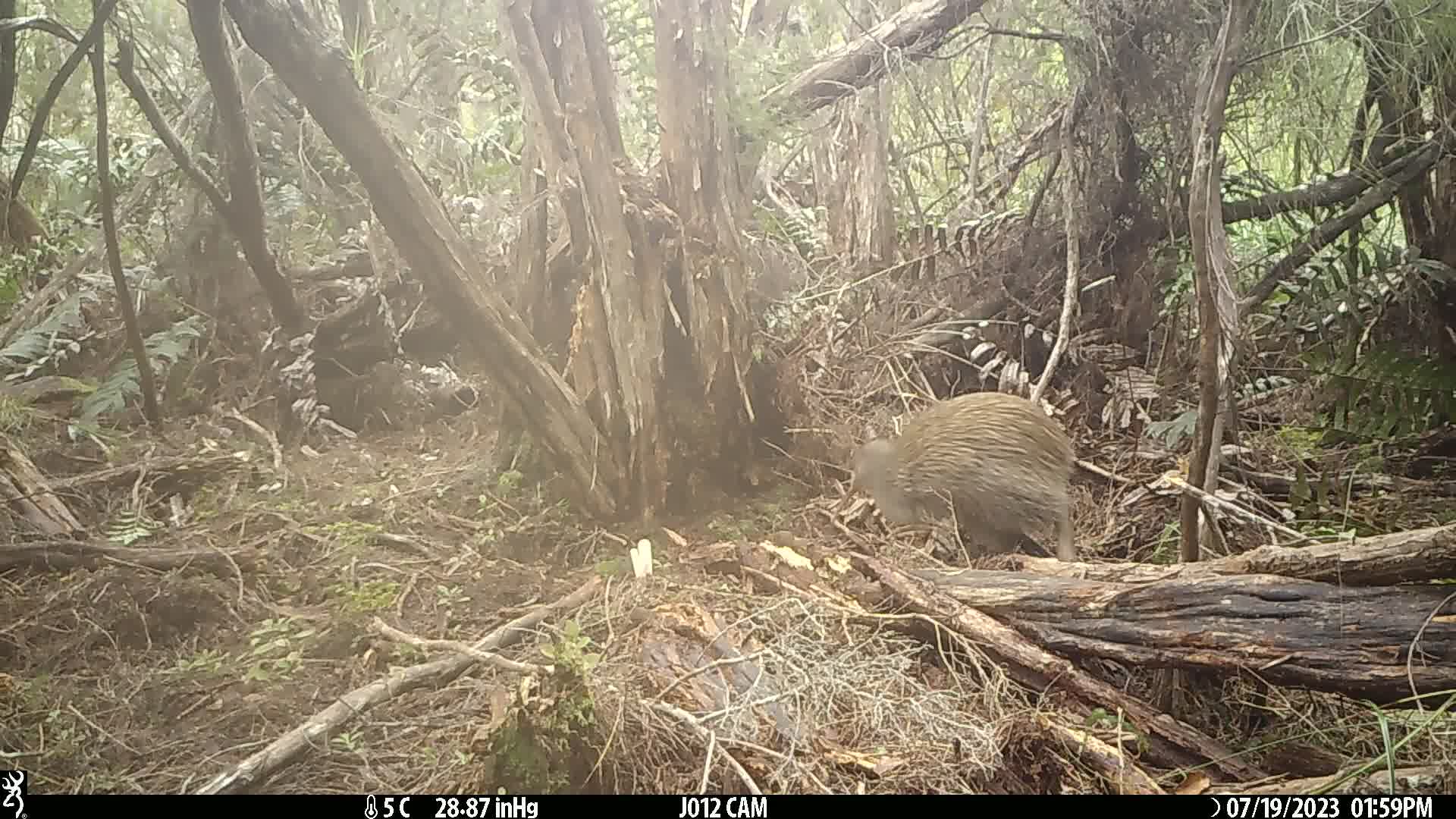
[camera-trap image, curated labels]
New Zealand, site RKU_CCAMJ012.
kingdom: Animalia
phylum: Chordata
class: Aves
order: Apterygiformes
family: Apterygidae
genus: Apteryx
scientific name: Apteryx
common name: kiwi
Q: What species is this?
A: Kiwi (Apteryx).